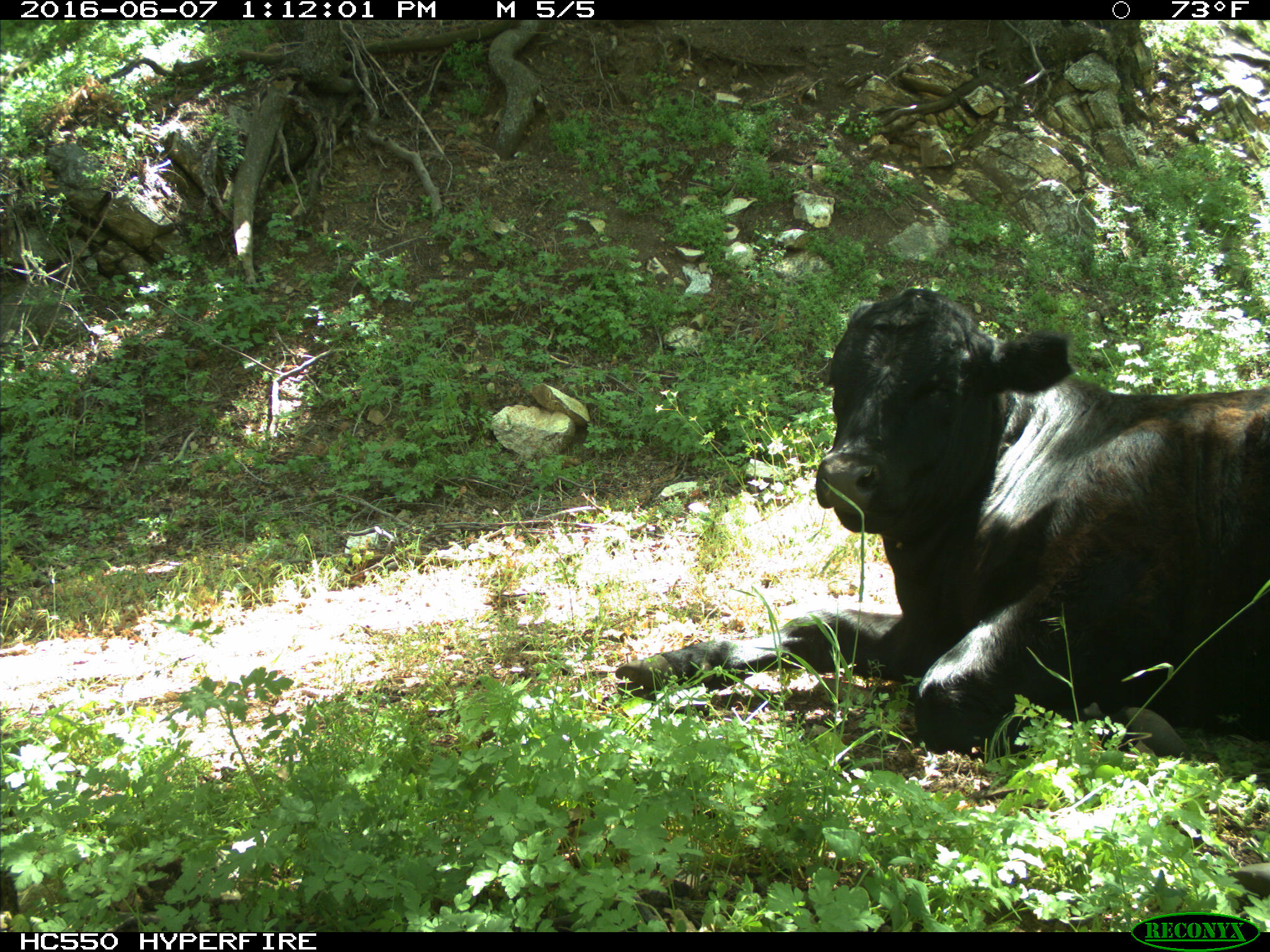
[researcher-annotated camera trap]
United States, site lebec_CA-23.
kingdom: Animalia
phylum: Chordata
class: Mammalia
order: Artiodactyla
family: Bovidae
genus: Bos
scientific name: Bos taurus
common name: domestic cow